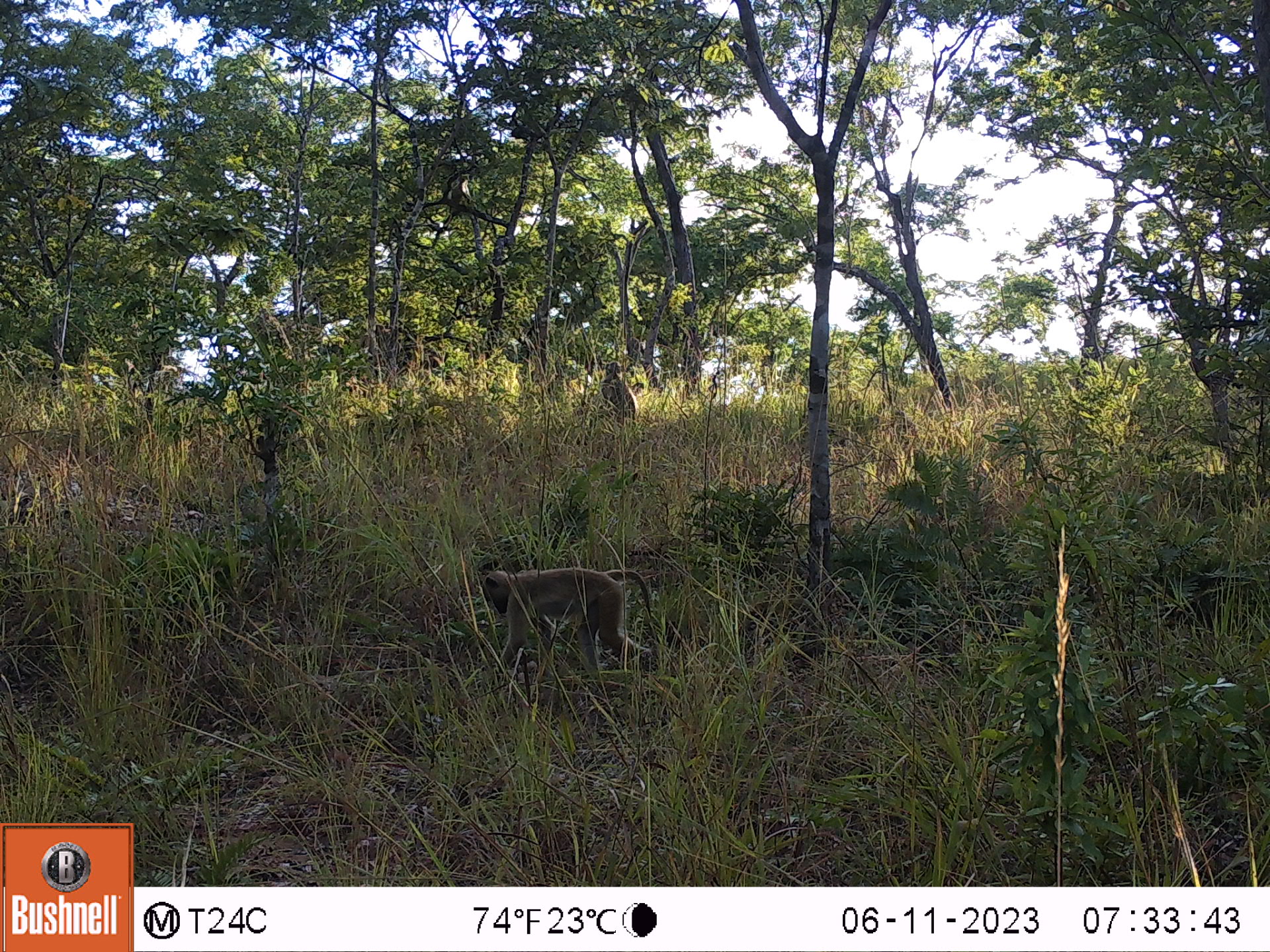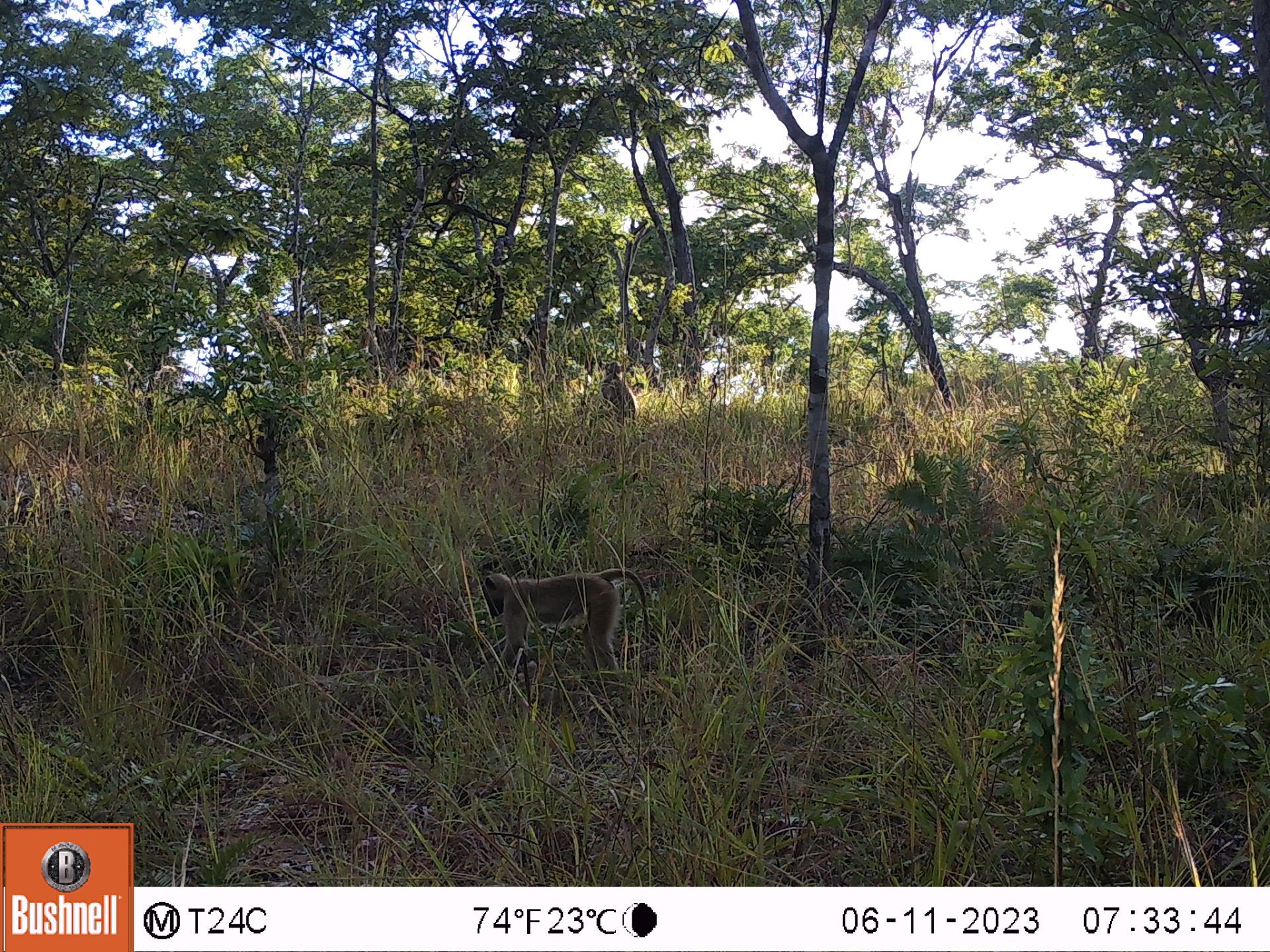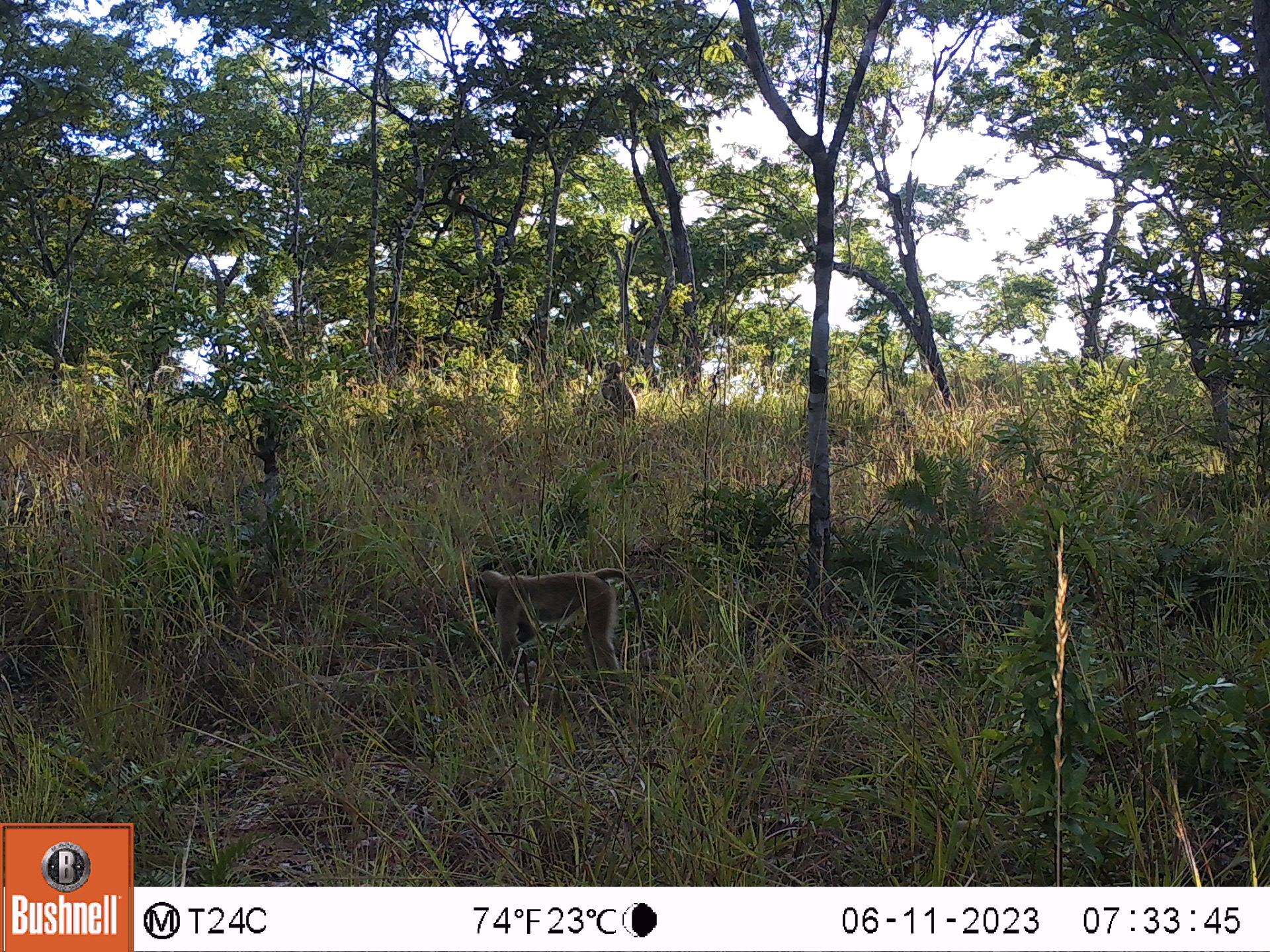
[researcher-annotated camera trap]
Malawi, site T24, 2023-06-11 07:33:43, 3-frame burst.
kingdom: Animalia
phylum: Chordata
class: Mammalia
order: Primates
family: Cercopithecidae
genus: Papio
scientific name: Papio cynocephalus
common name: yellow baboon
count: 2